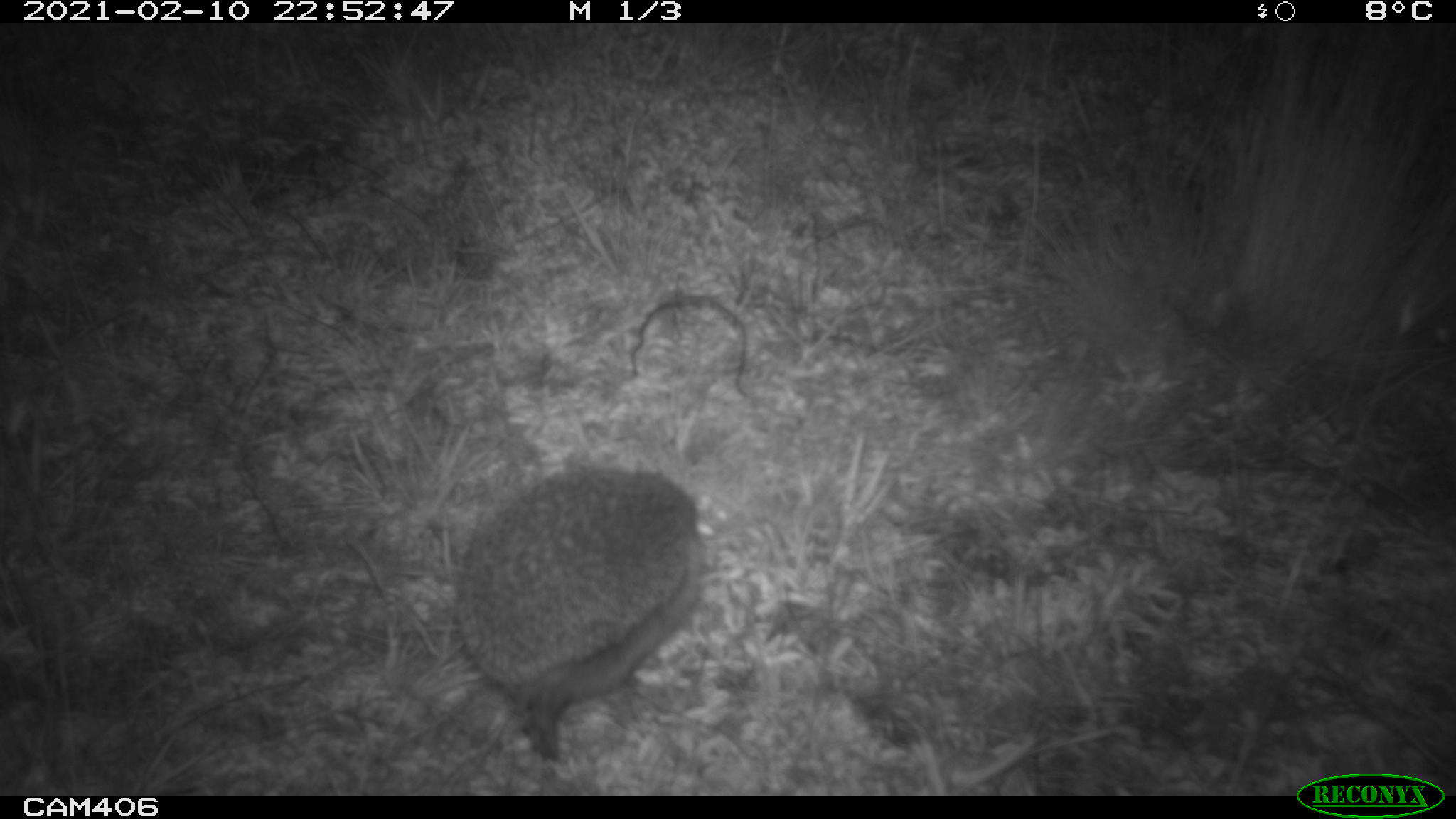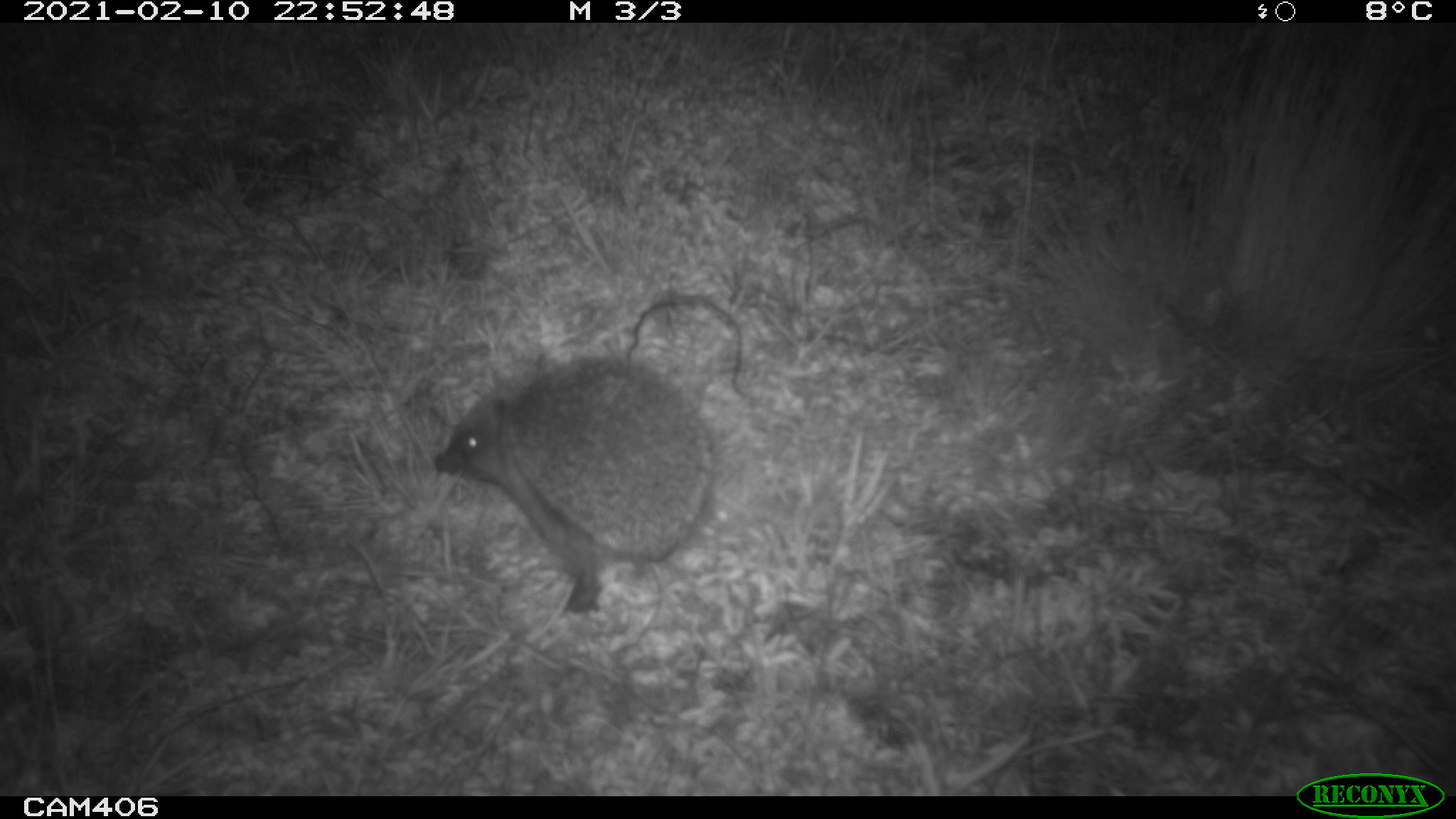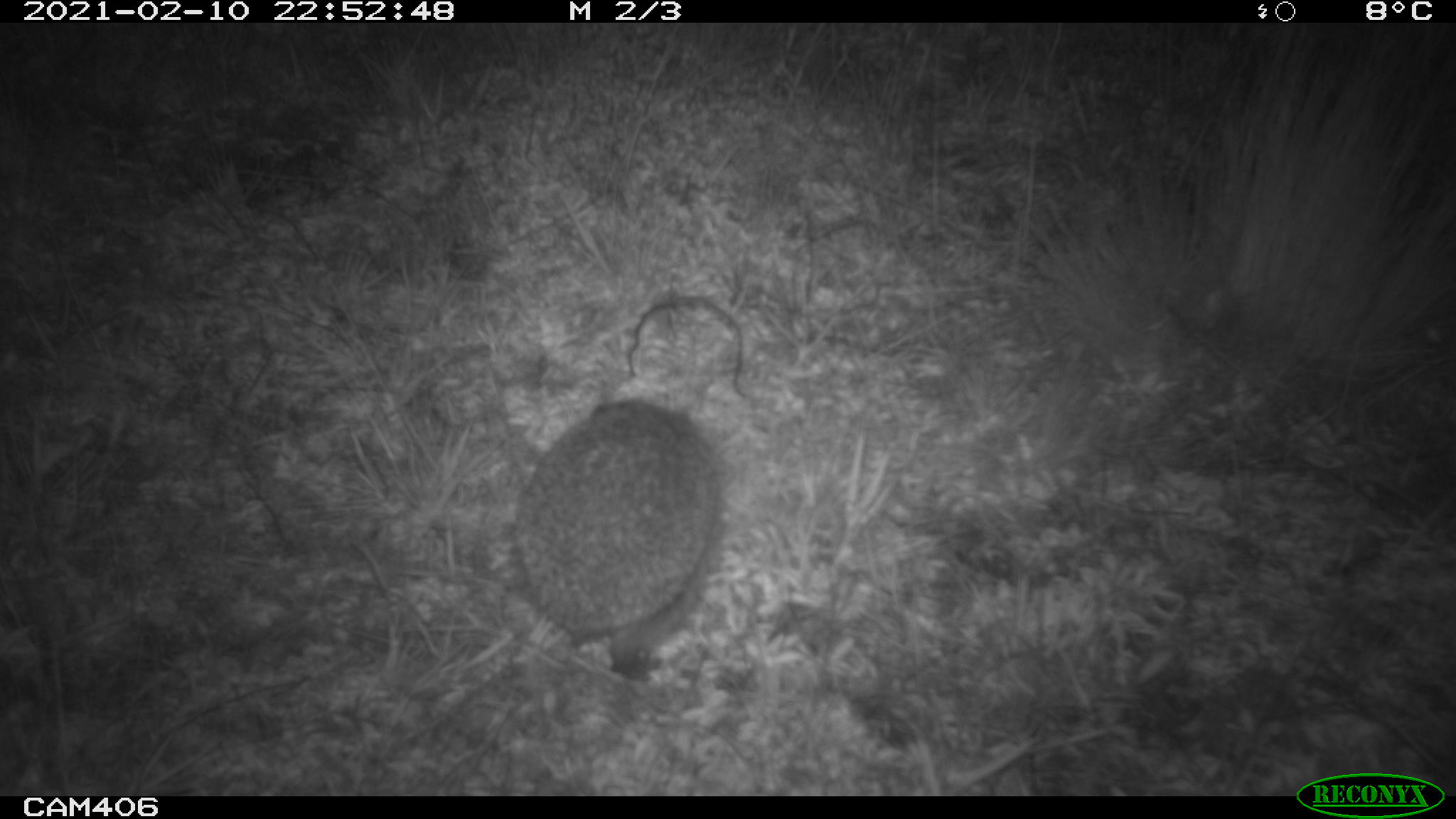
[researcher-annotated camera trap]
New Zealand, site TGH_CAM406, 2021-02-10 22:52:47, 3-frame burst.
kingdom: Animalia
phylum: Chordata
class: Mammalia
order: Eulipotyphla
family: Erinaceidae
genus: Erinaceus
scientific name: Erinaceus europaeus europaeus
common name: european hedgehog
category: hedgehog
Hedgehog (european hedgehog) (Erinaceus europaeus europaeus).